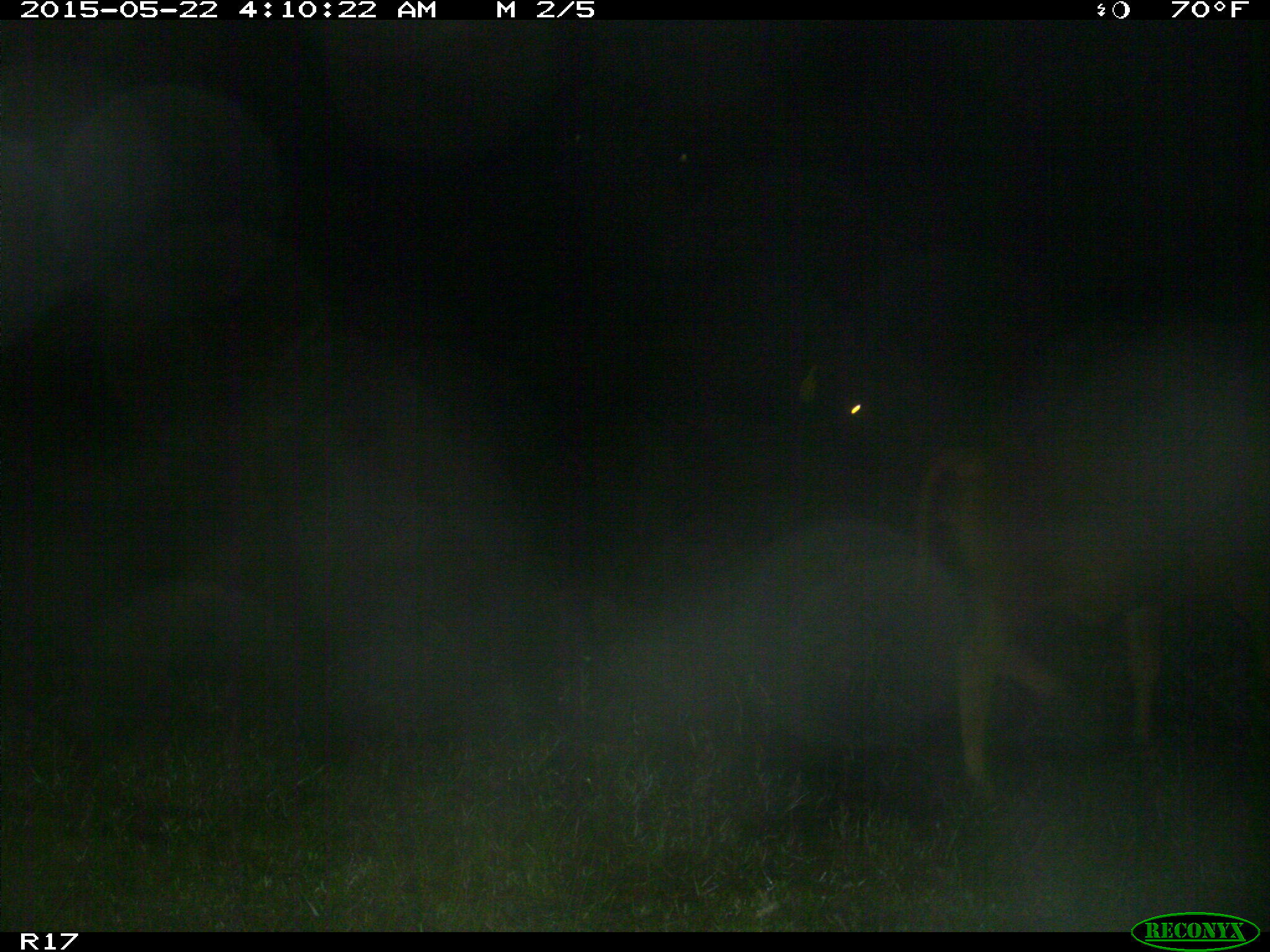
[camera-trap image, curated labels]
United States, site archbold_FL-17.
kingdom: Animalia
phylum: Chordata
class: Mammalia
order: Artiodactyla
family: Bovidae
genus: Bos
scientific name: Bos taurus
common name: domestic cow